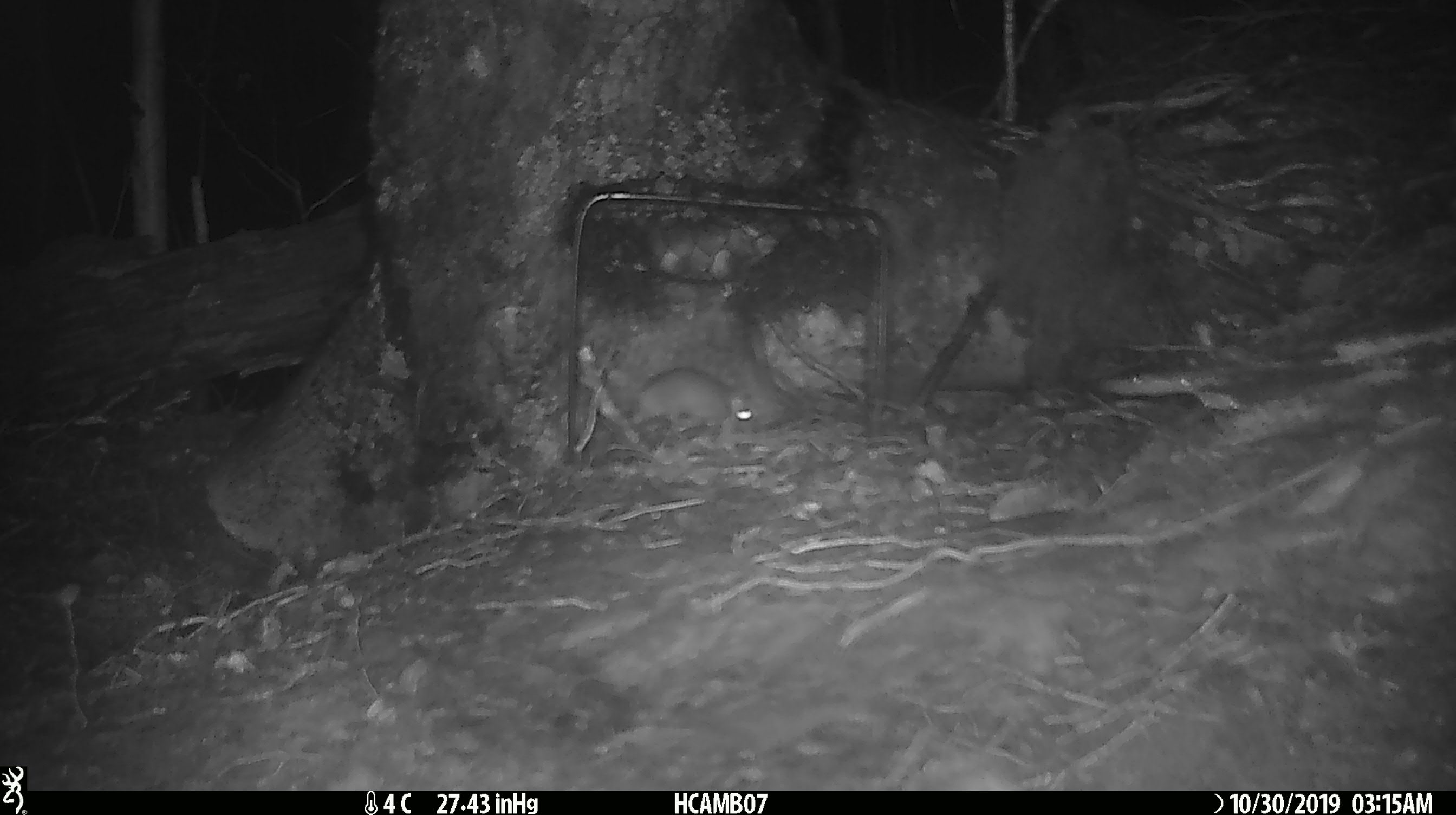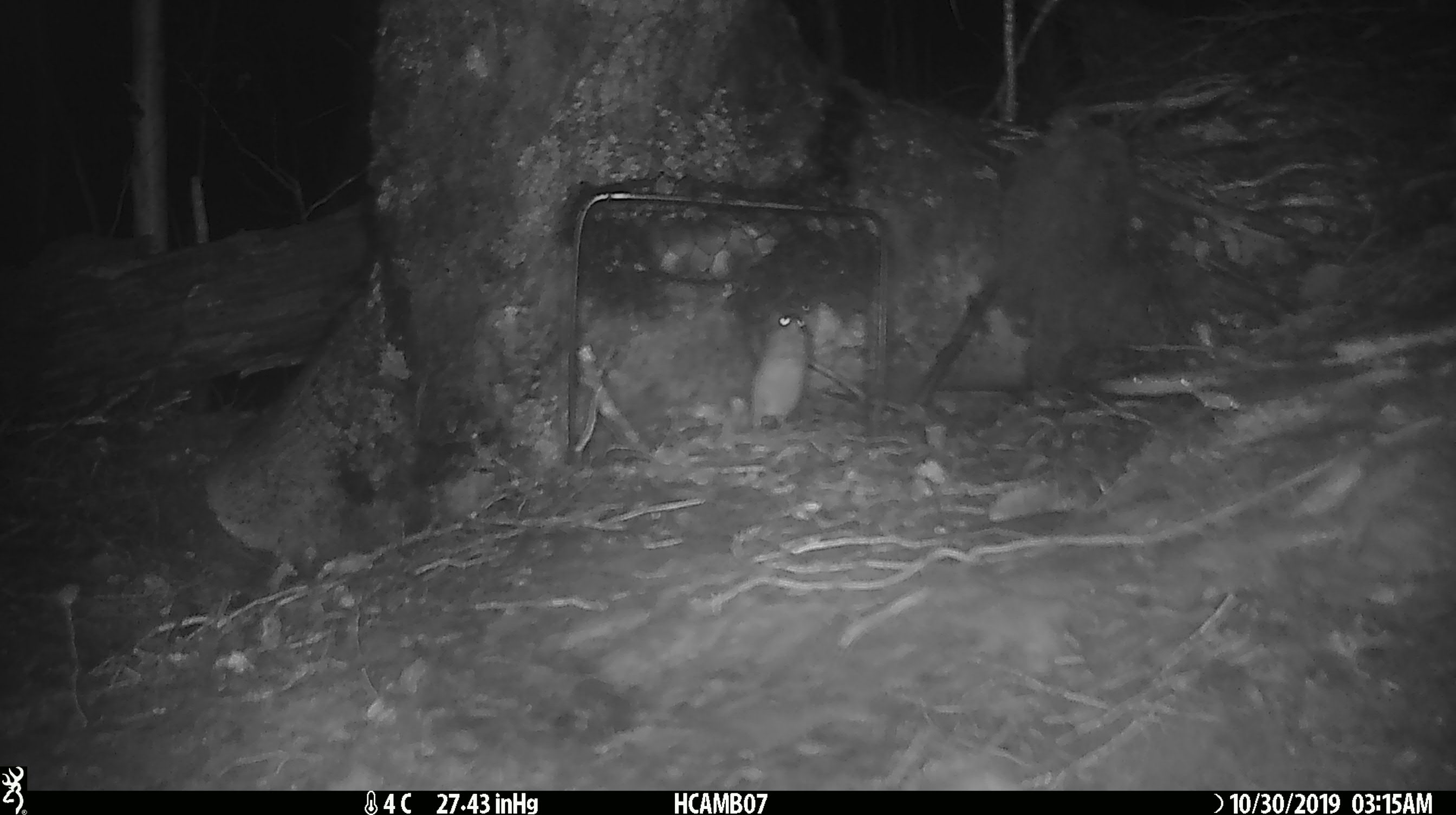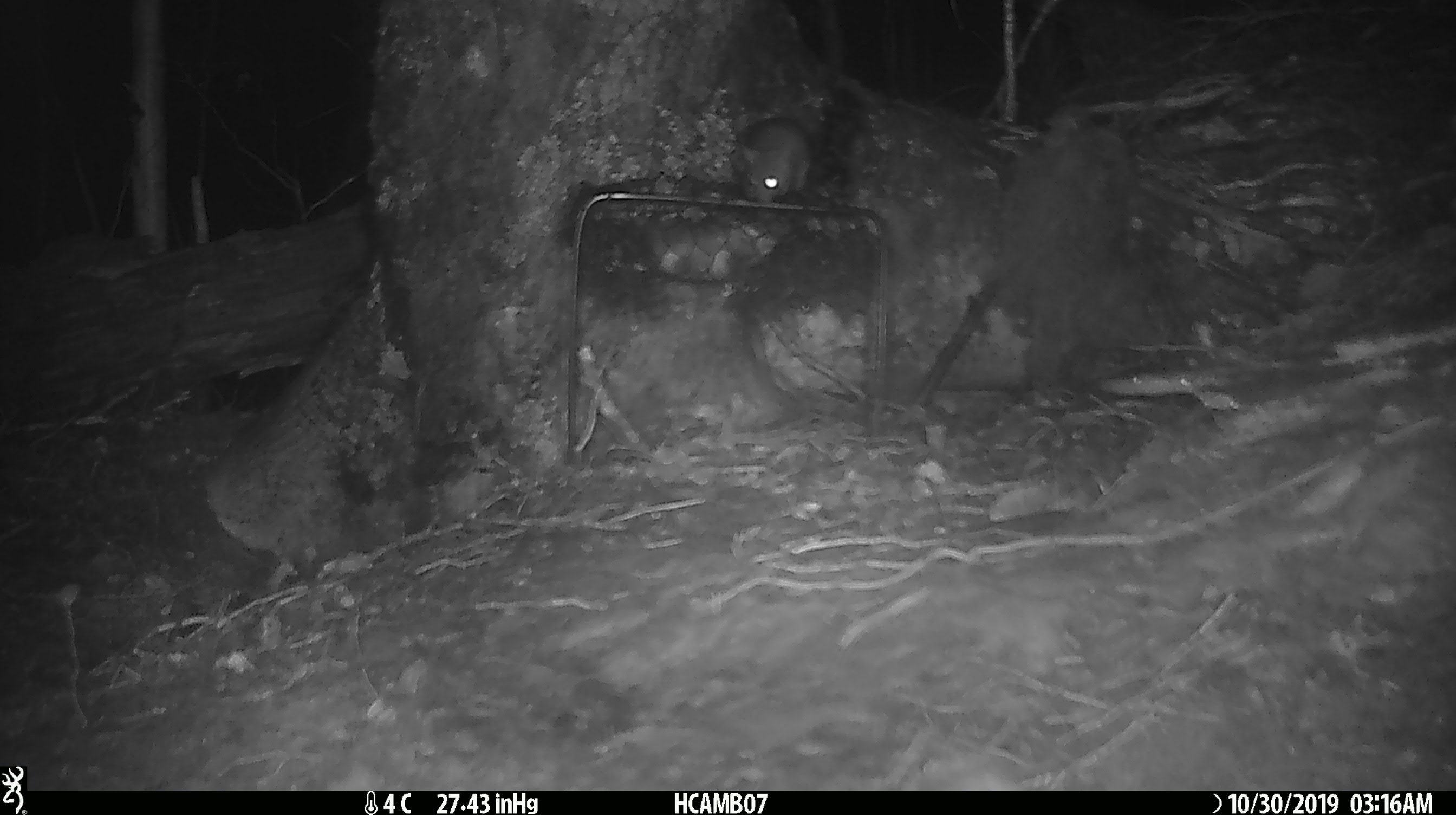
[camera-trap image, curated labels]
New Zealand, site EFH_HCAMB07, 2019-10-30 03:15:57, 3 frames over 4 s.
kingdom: Animalia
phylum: Chordata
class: Mammalia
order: Rodentia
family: Muridae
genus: Mus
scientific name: Mus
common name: mouse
Mouse (Mus).